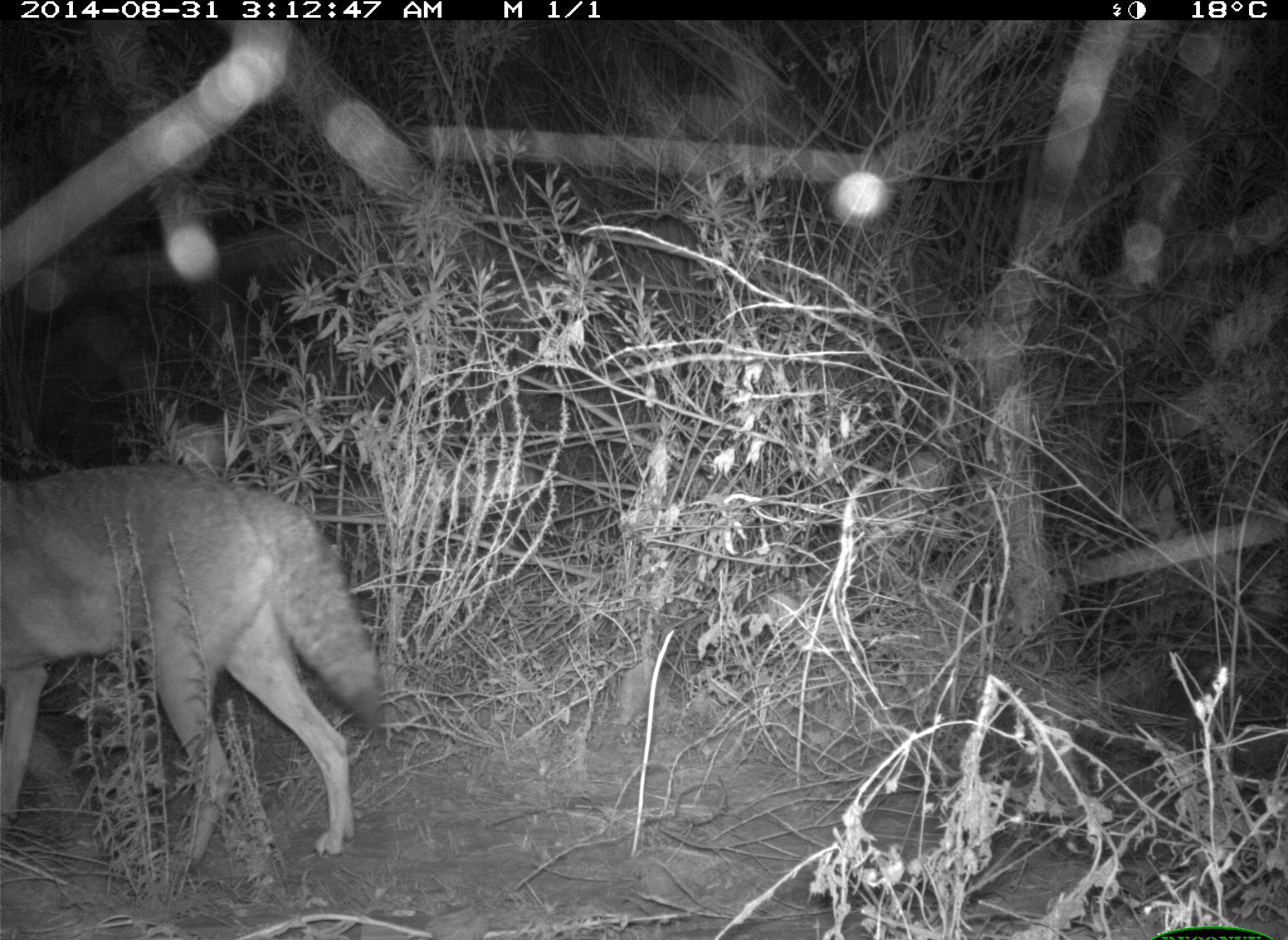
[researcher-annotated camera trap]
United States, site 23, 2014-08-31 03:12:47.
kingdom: Animalia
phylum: Chordata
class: Mammalia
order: Carnivora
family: Canidae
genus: Canis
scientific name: Canis latrans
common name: coyote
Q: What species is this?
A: Coyote (Canis latrans).